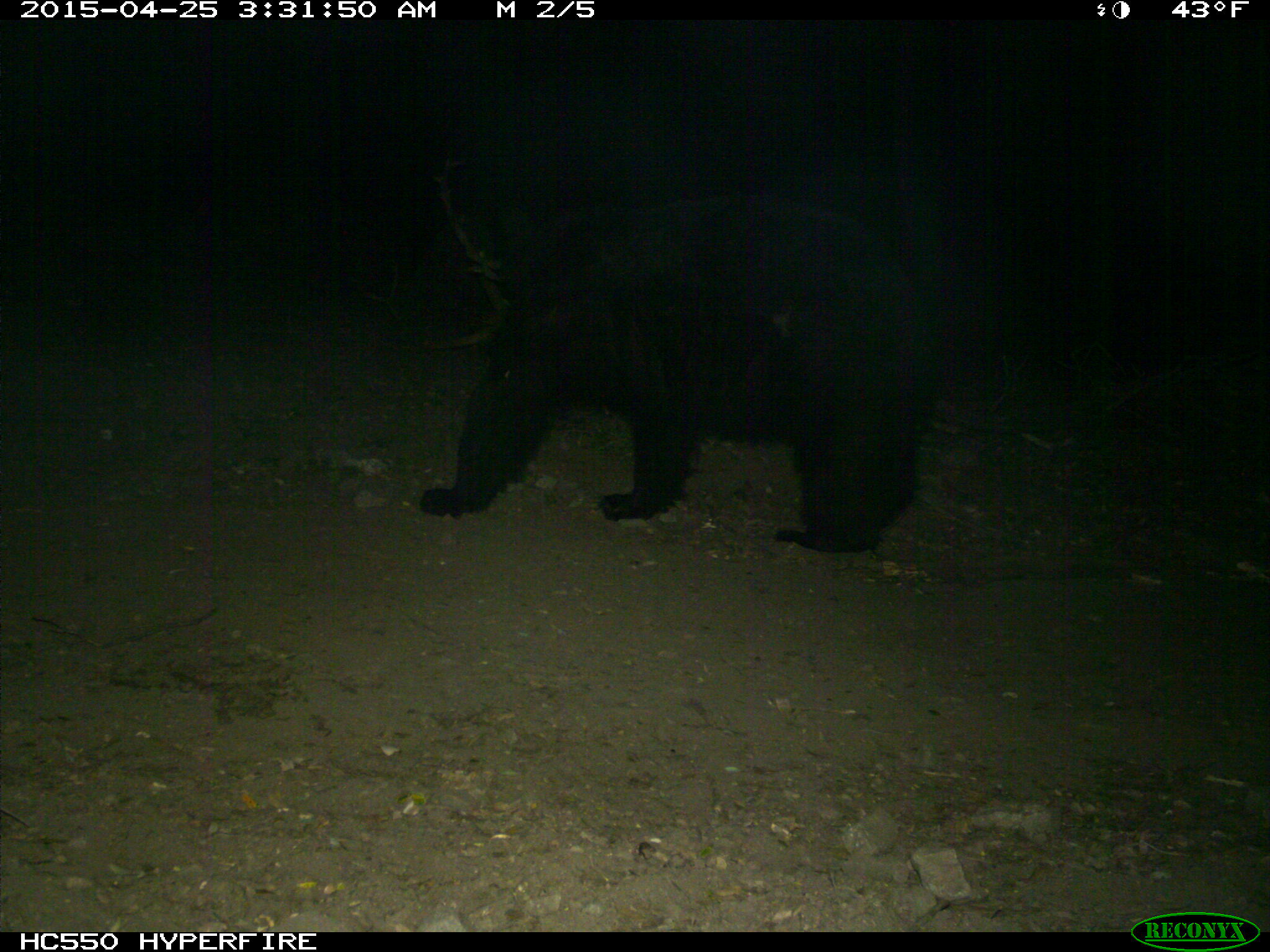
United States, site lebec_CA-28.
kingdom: Animalia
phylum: Chordata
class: Mammalia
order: Carnivora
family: Ursidae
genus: Ursus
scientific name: Ursus americanus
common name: american black bear